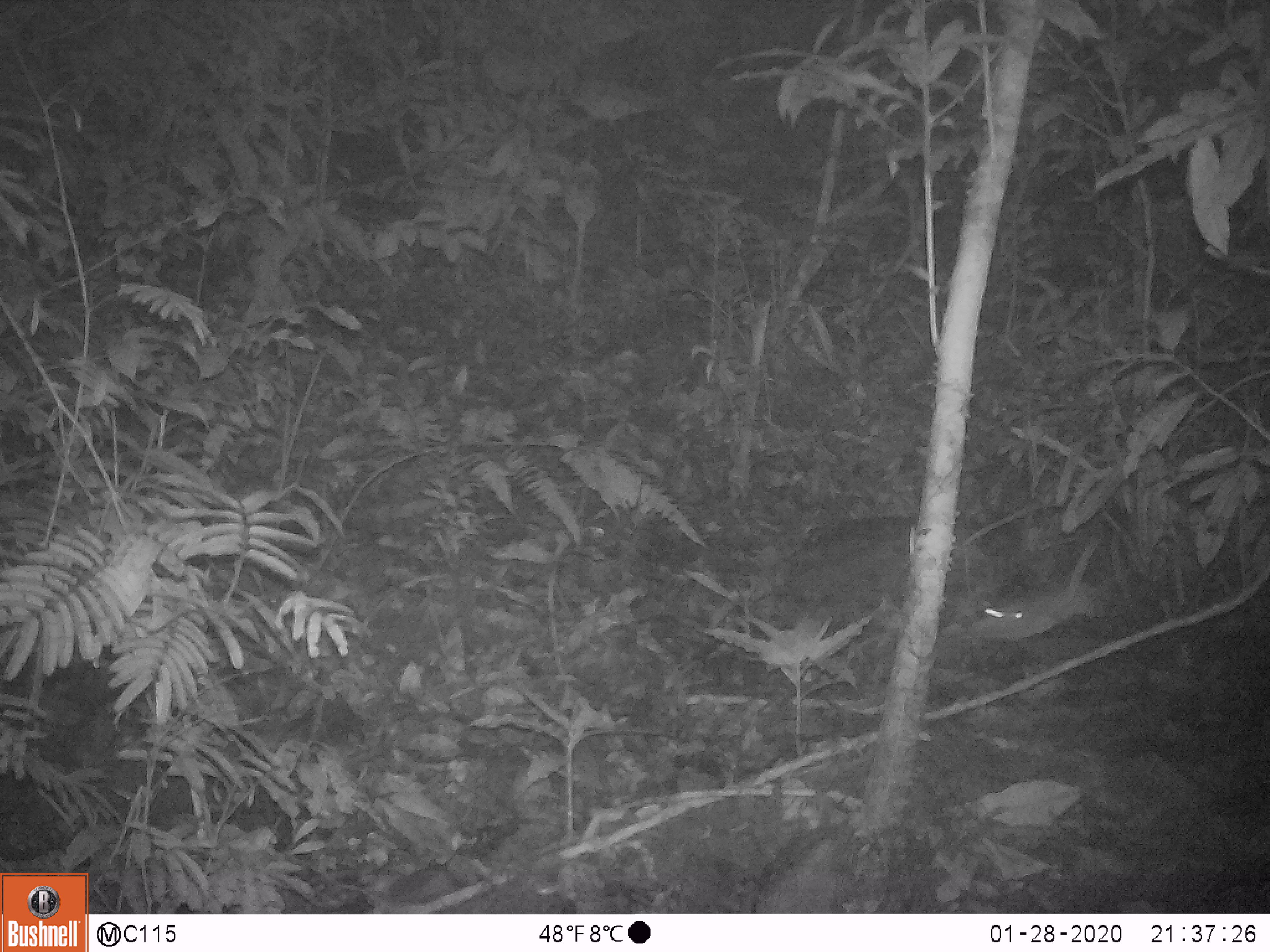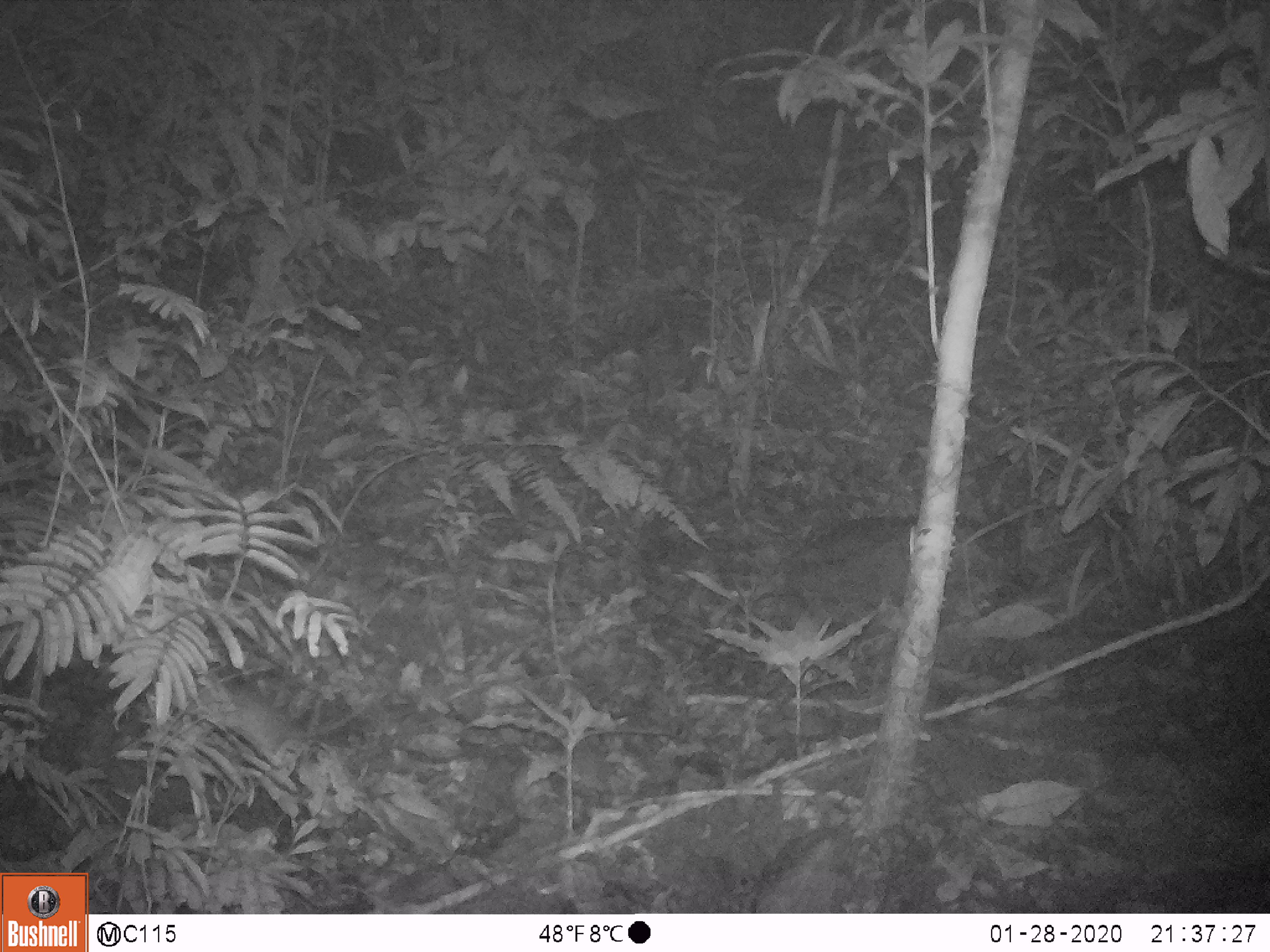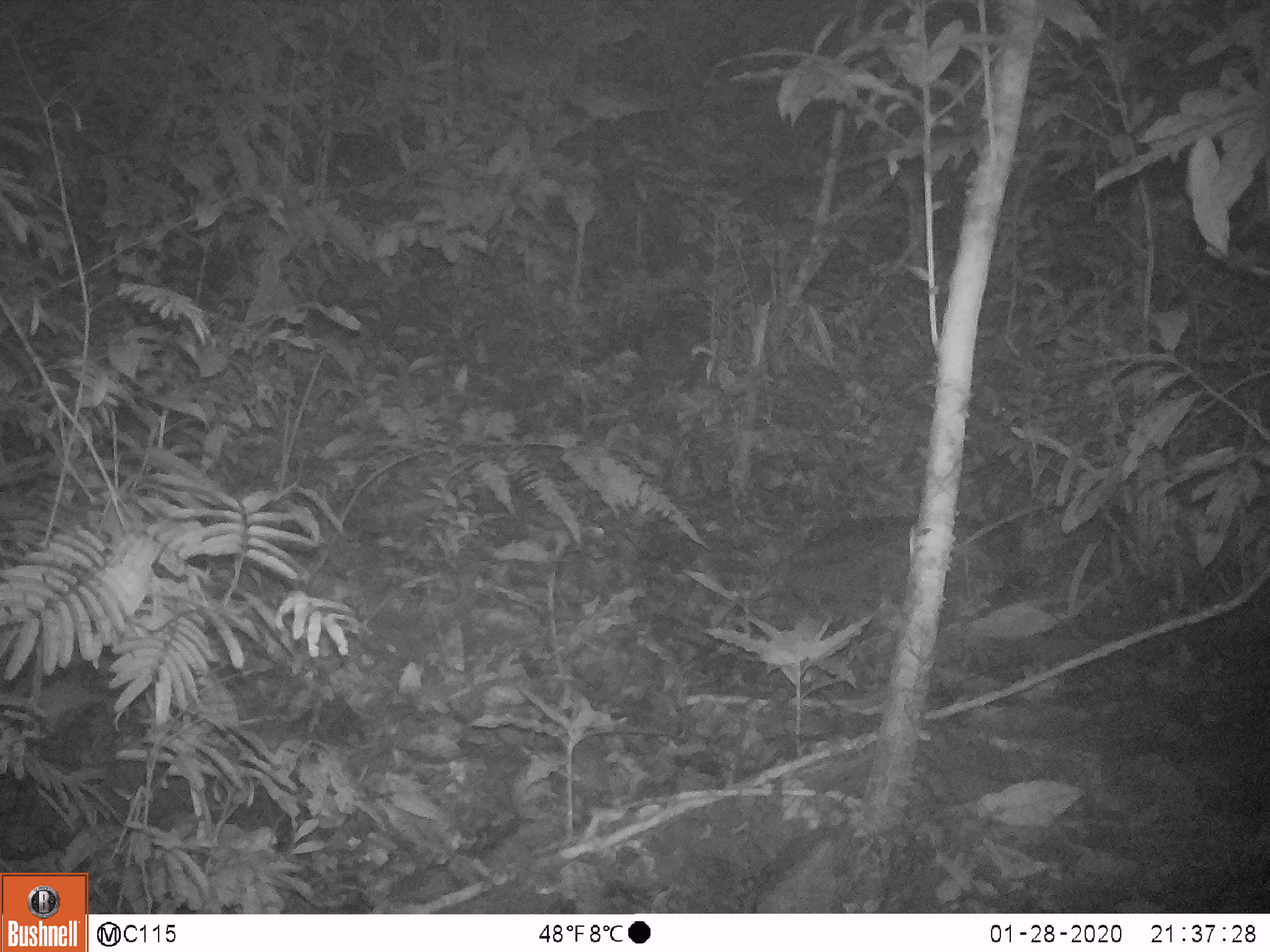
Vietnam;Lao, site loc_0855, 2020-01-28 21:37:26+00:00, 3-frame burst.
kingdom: Animalia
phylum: Chordata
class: Mammalia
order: Rodentia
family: Muridae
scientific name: Muridae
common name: old-world mice and rats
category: unidentified murid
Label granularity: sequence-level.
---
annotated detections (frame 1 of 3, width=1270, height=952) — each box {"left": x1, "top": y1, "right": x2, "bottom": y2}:
unidentified murid: {"left": 964, "top": 537, "right": 1124, "bottom": 645}